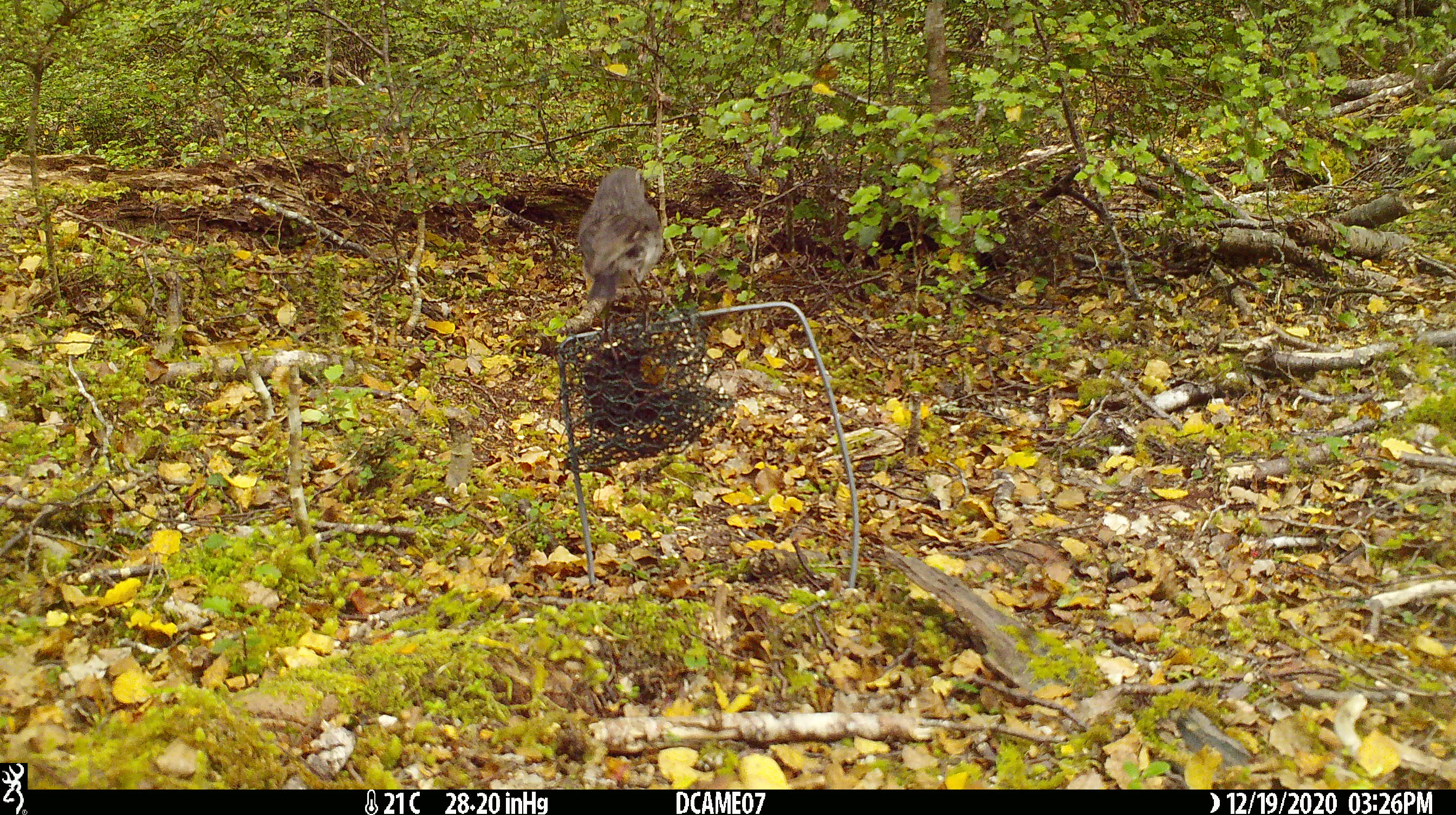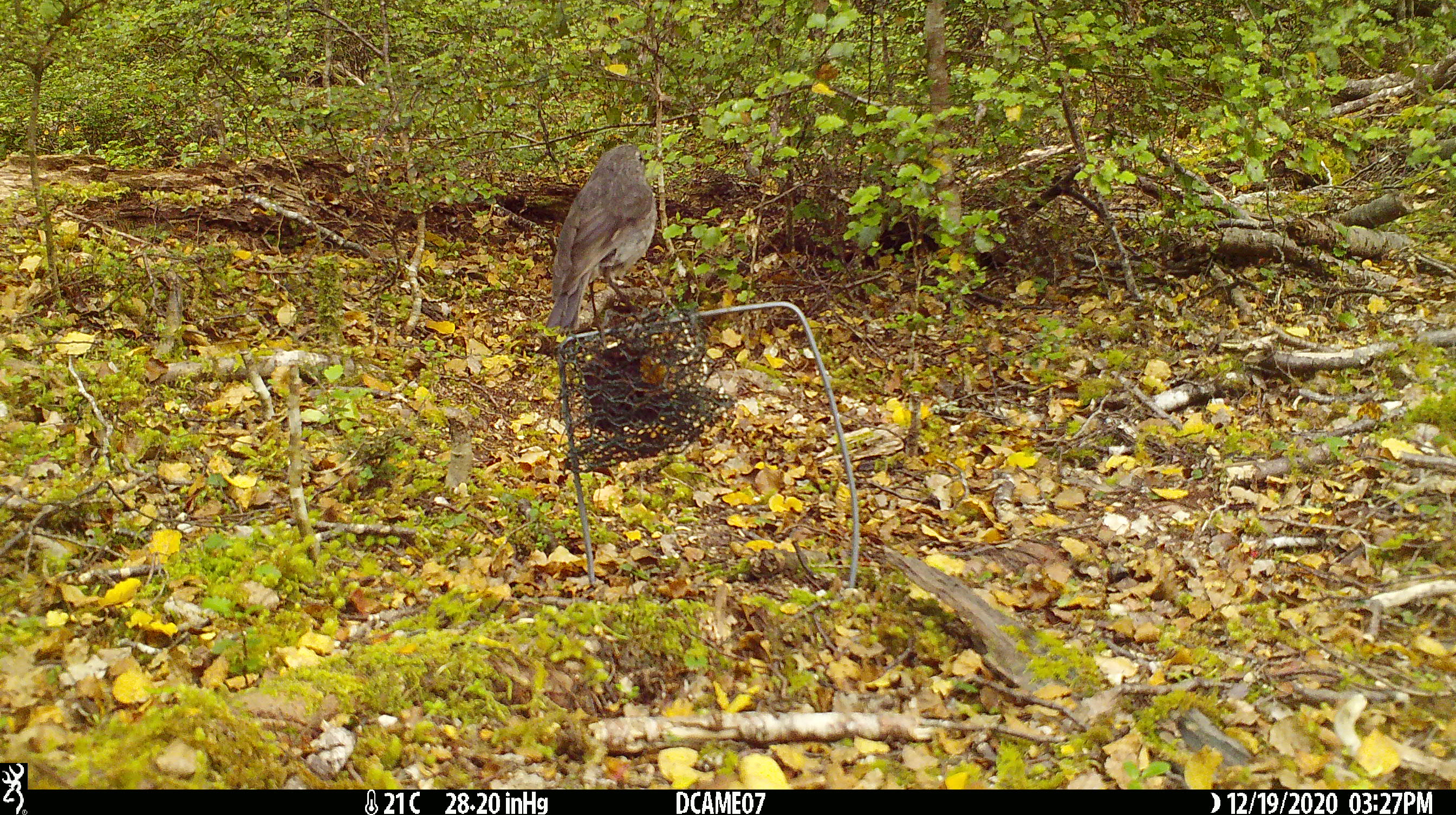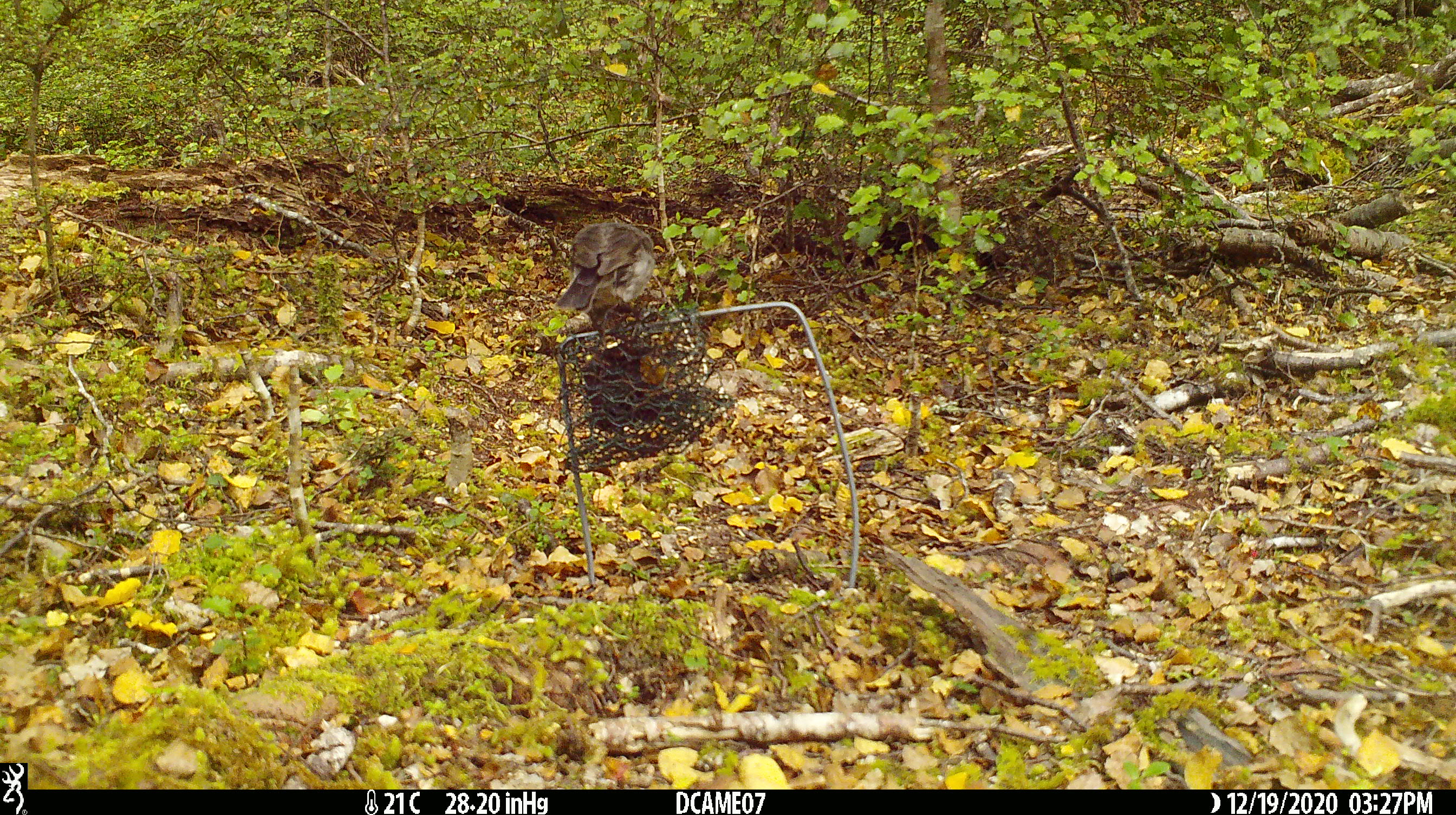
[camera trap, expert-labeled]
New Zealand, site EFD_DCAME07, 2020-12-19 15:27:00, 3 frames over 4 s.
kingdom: Animalia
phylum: Chordata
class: Aves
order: Passeriformes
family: Petroicidae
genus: Petroica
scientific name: Petroica australis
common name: new zealand robin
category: robin